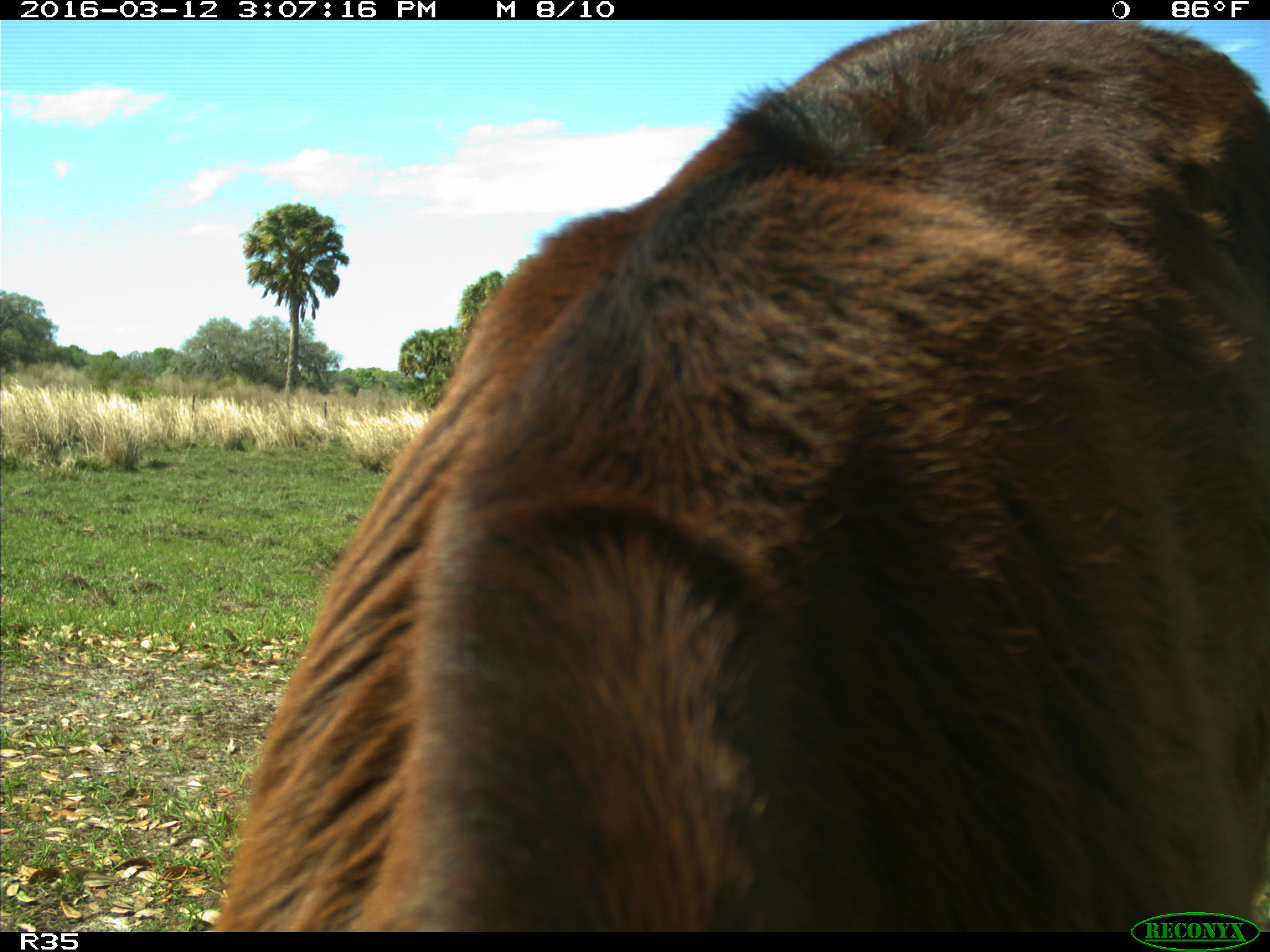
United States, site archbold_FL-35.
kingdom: Animalia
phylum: Chordata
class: Mammalia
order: Artiodactyla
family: Bovidae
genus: Bos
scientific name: Bos taurus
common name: domestic cow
Bos taurus (domestic cow).